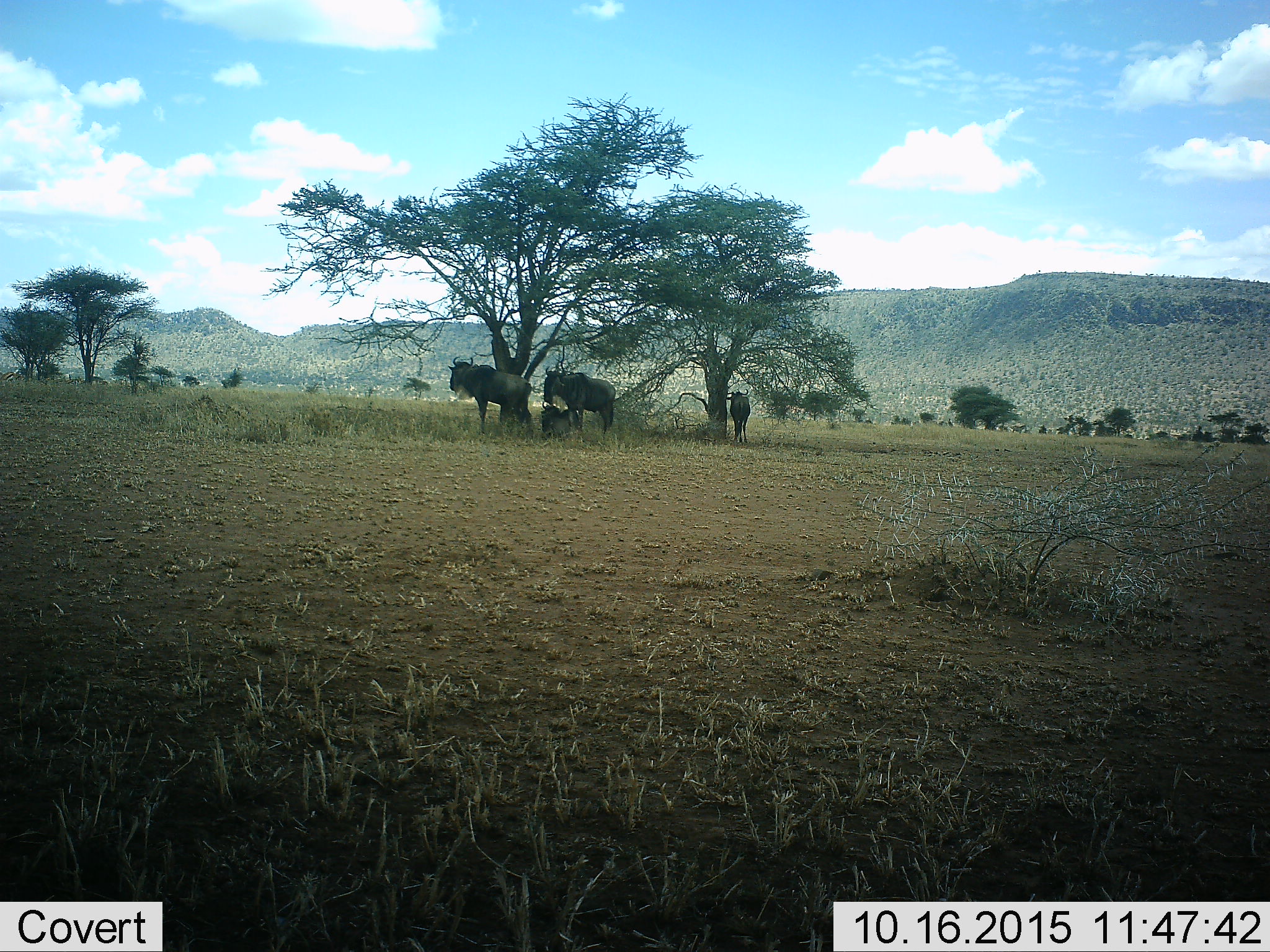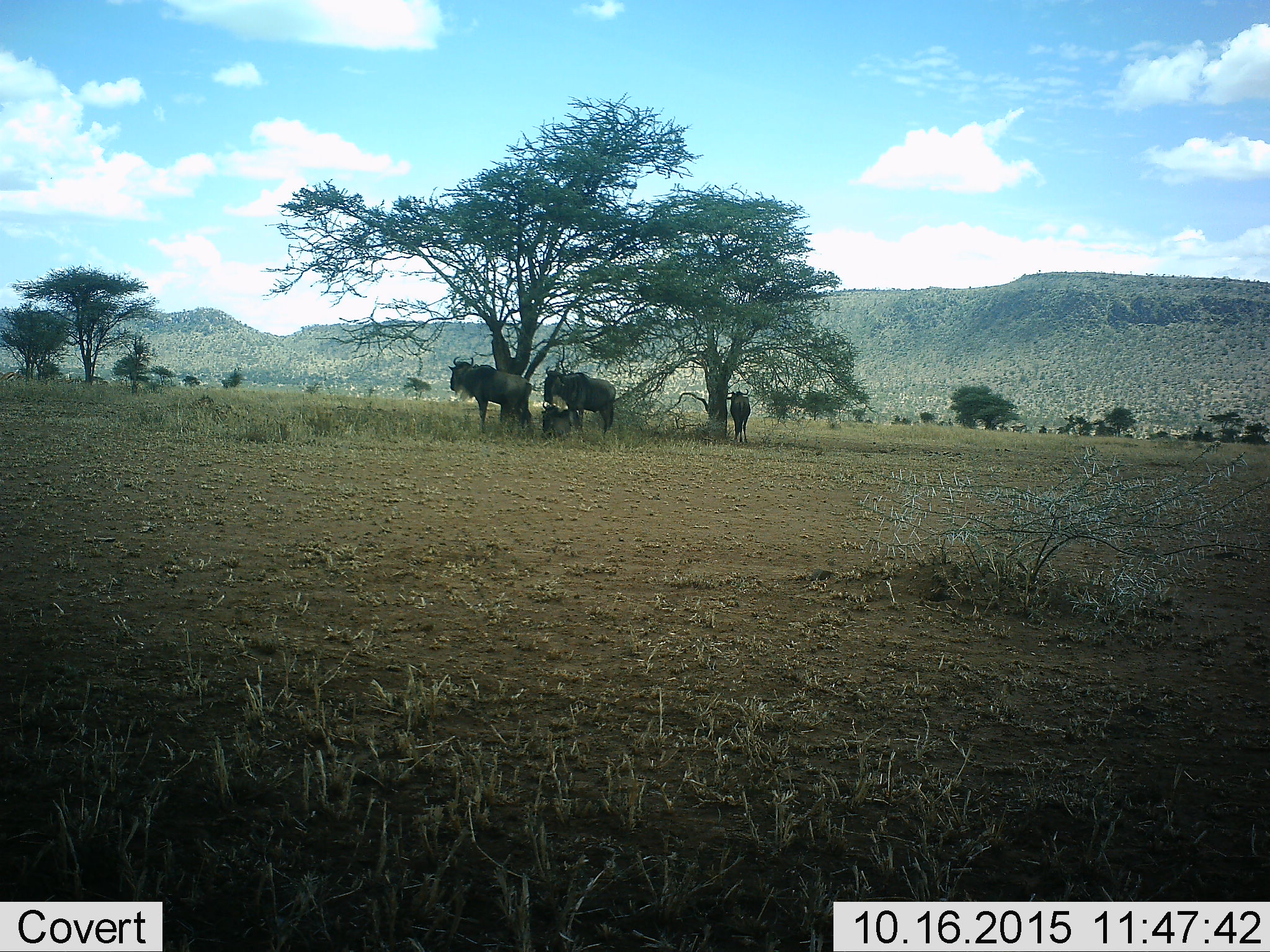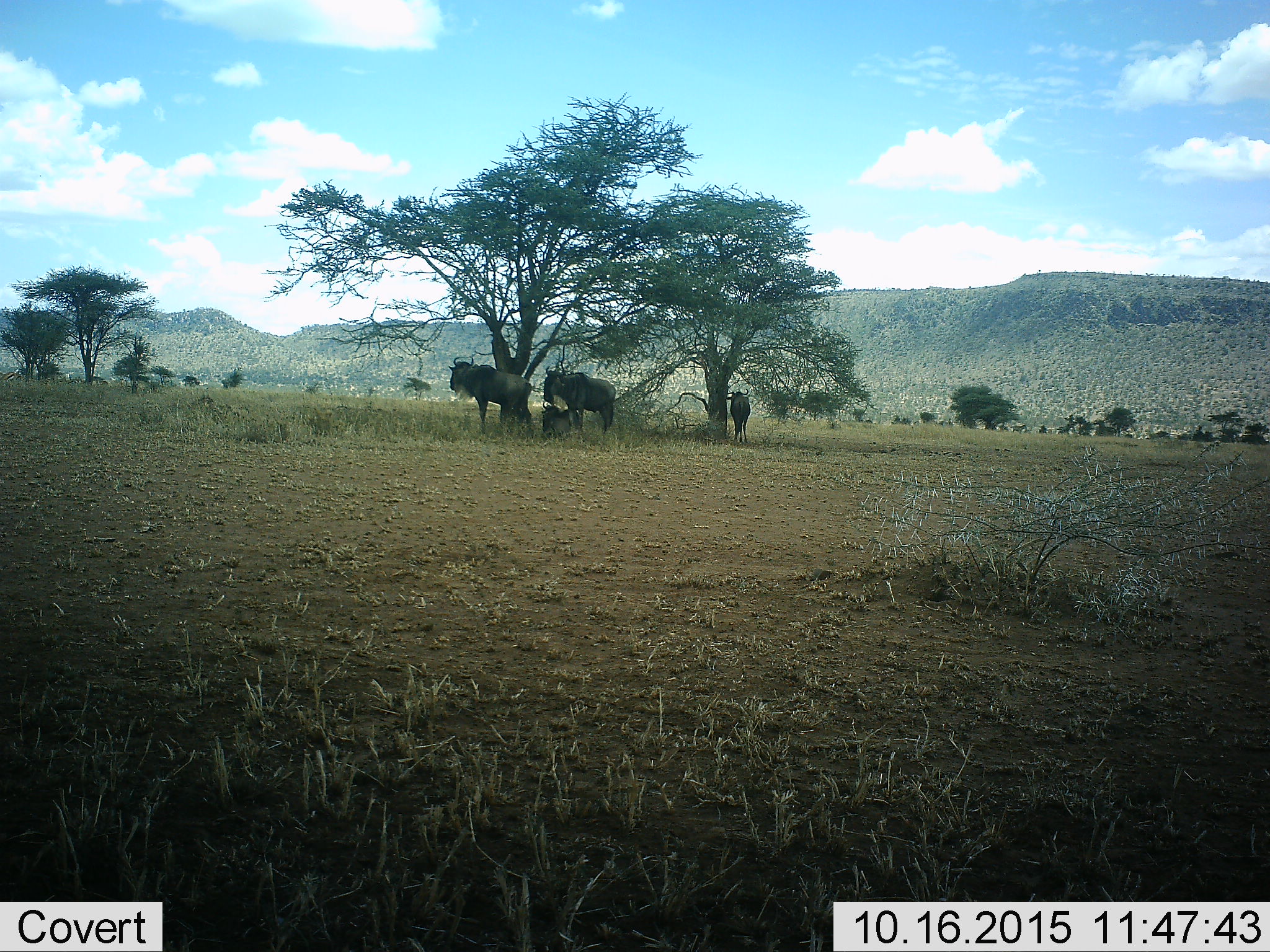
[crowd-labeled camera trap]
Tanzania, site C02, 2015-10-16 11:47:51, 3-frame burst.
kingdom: Animalia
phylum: Chordata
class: Mammalia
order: Artiodactyla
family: Bovidae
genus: Connochaetes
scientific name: Connochaetes taurinus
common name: blue wildebeest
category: wildebeest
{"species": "wildebeest (blue wildebeest) (Connochaetes taurinus)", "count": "4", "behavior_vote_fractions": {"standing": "94%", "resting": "83%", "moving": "0%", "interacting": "0%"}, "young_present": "11%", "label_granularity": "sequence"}